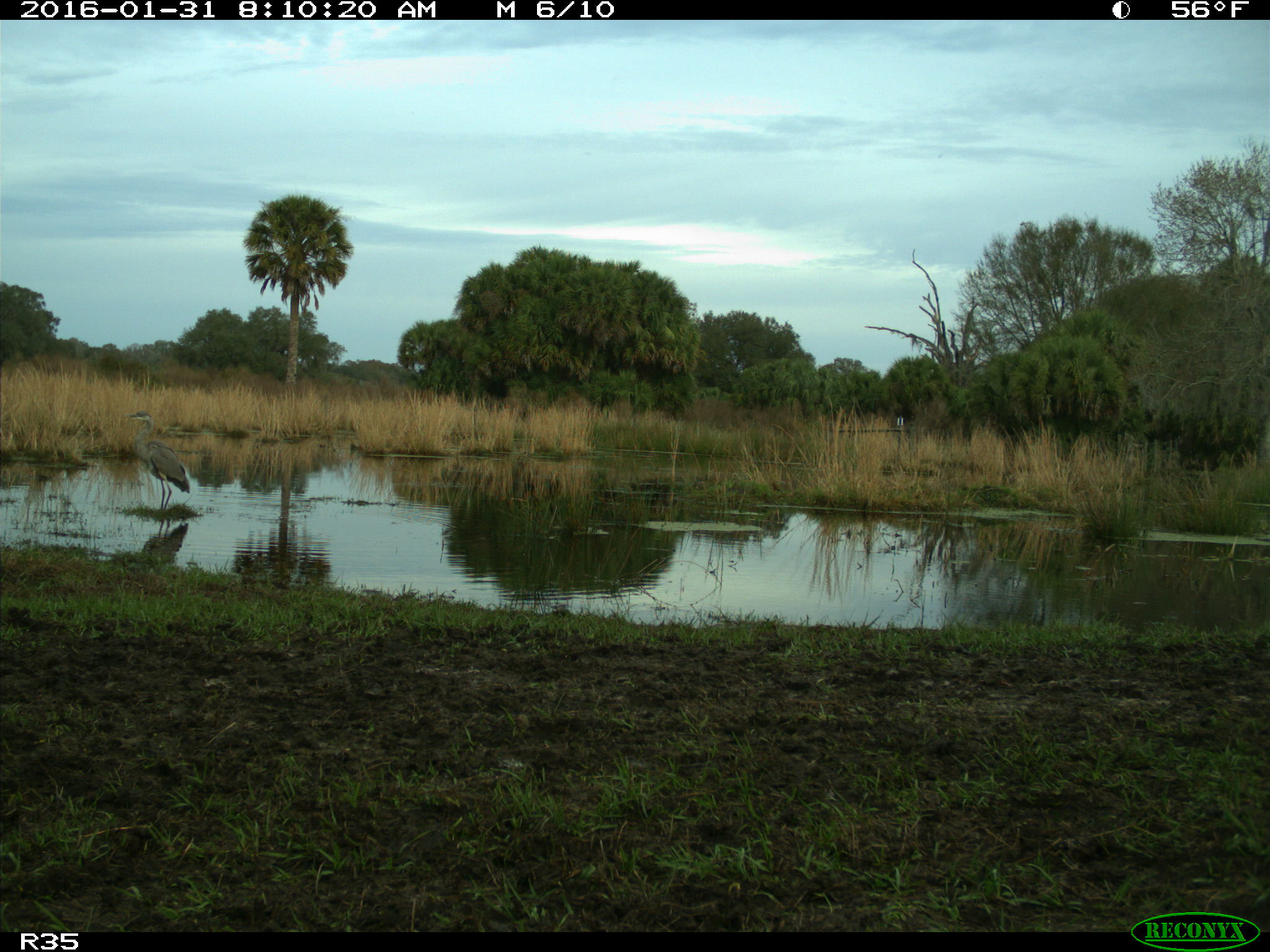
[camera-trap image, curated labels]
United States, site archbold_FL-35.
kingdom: Animalia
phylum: Chordata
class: Aves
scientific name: Aves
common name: birds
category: unidentified bird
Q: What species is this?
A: Unidentified bird (birds) (Aves).